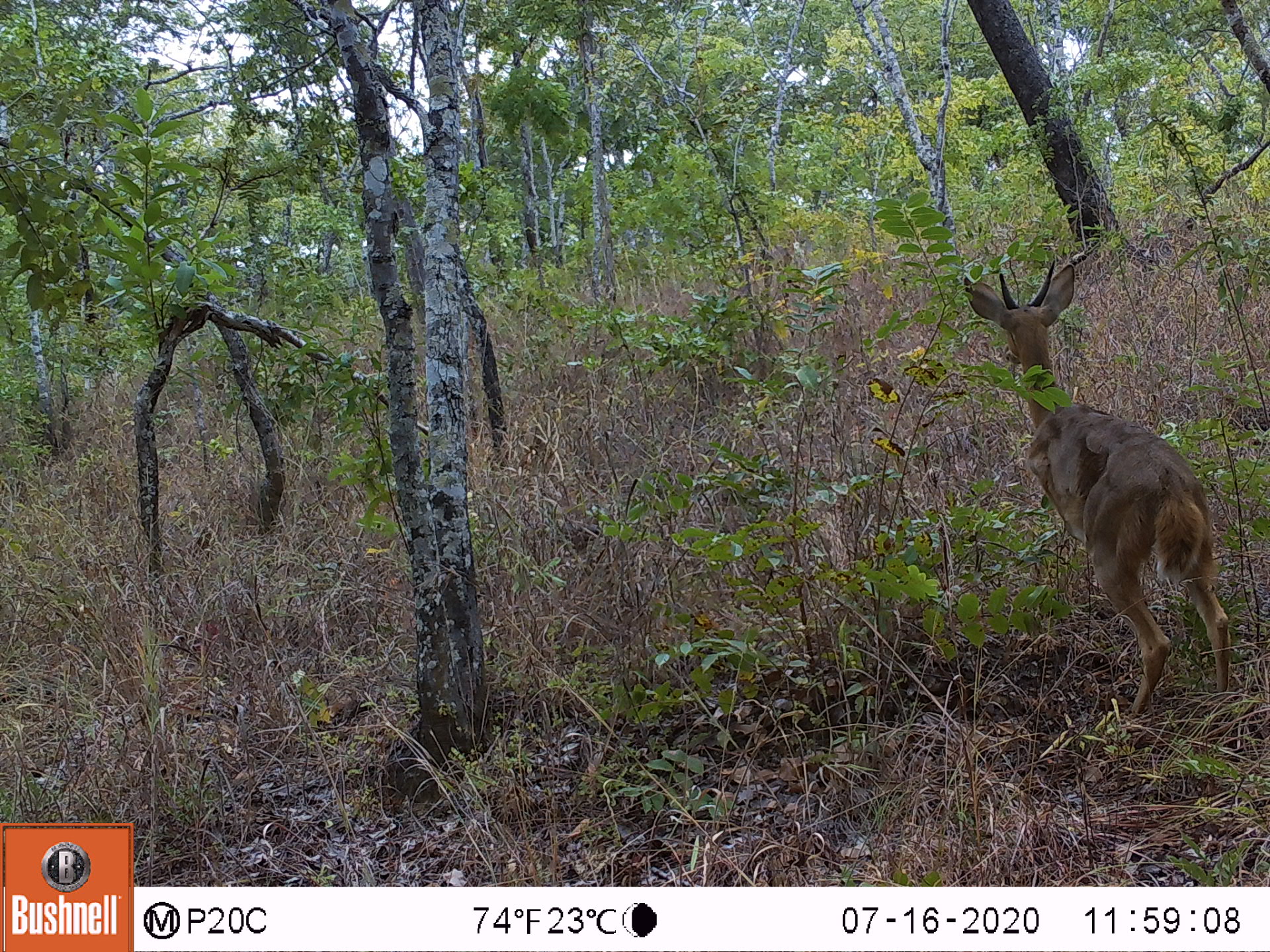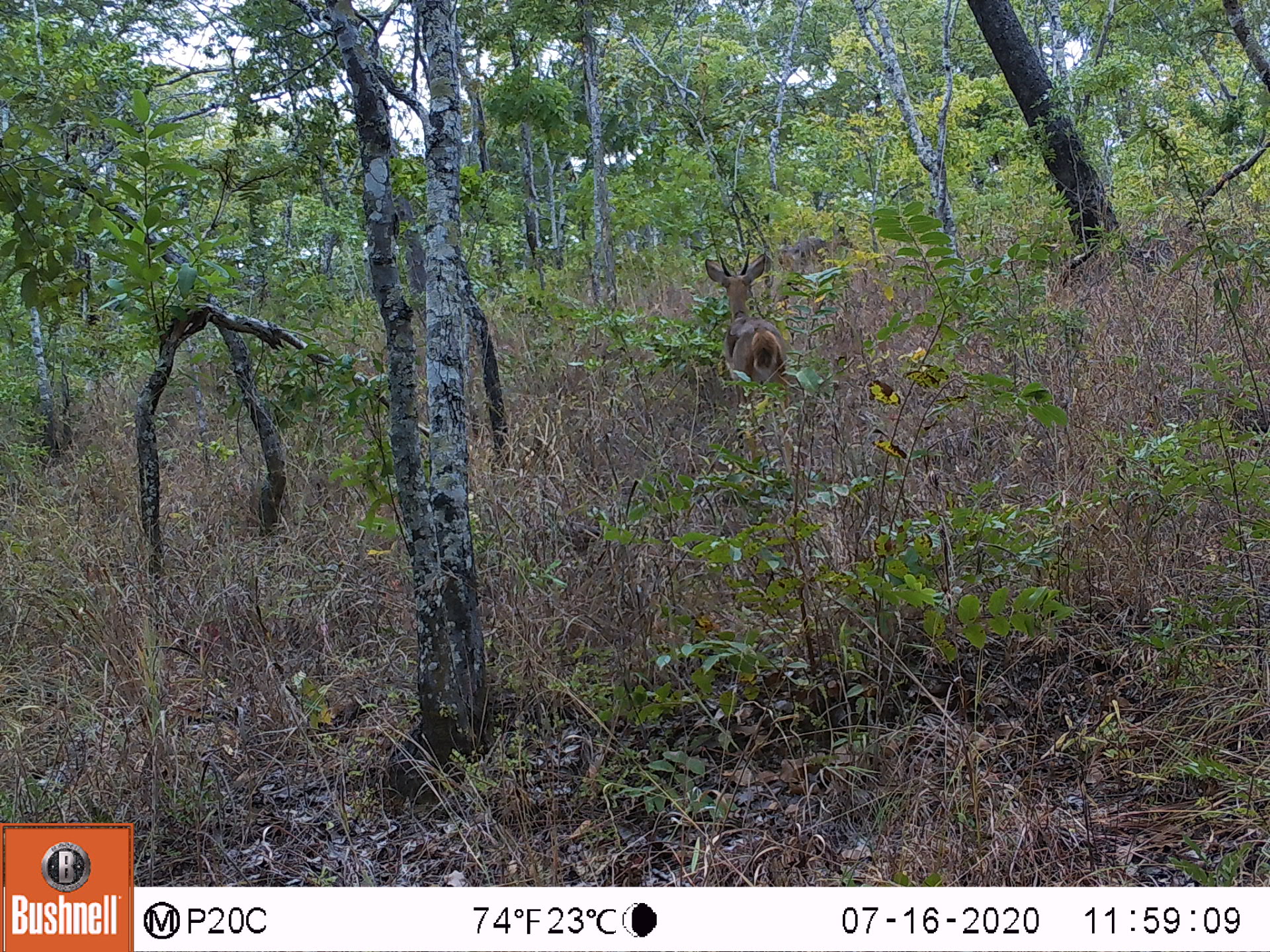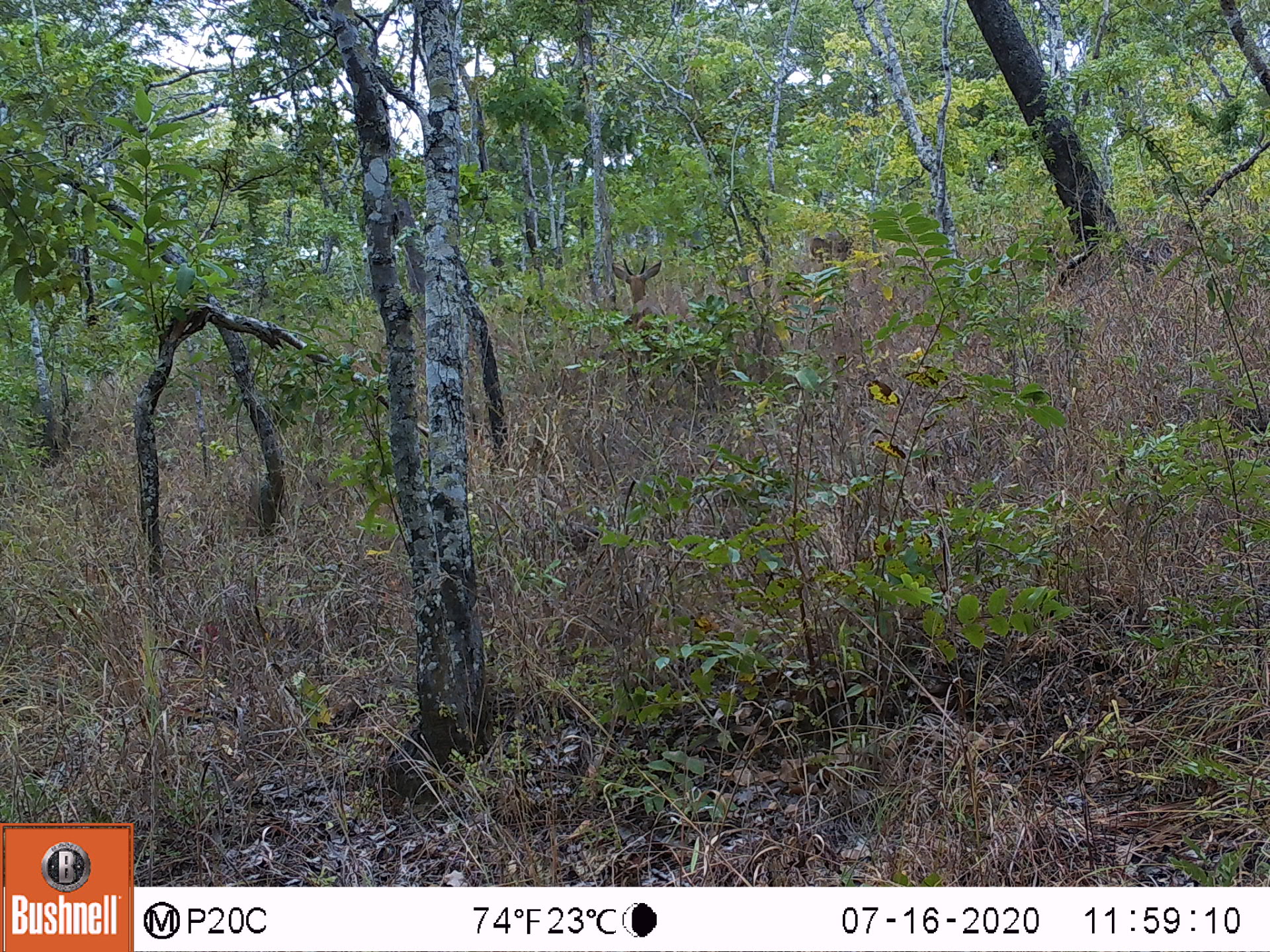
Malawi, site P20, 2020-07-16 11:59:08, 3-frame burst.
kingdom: Animalia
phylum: Chordata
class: Mammalia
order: Artiodactyla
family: Bovidae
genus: Redunca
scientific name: Redunca arundinum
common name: southern reedbuck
Southern reedbuck (Redunca arundinum), count 1.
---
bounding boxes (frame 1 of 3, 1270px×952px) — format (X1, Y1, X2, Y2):
southern reedbuck: (958, 254, 1243, 720)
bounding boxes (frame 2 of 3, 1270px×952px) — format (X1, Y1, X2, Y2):
southern reedbuck: (696, 250, 801, 394)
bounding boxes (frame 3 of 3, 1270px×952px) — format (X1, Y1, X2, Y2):
southern reedbuck: (609, 251, 679, 340)